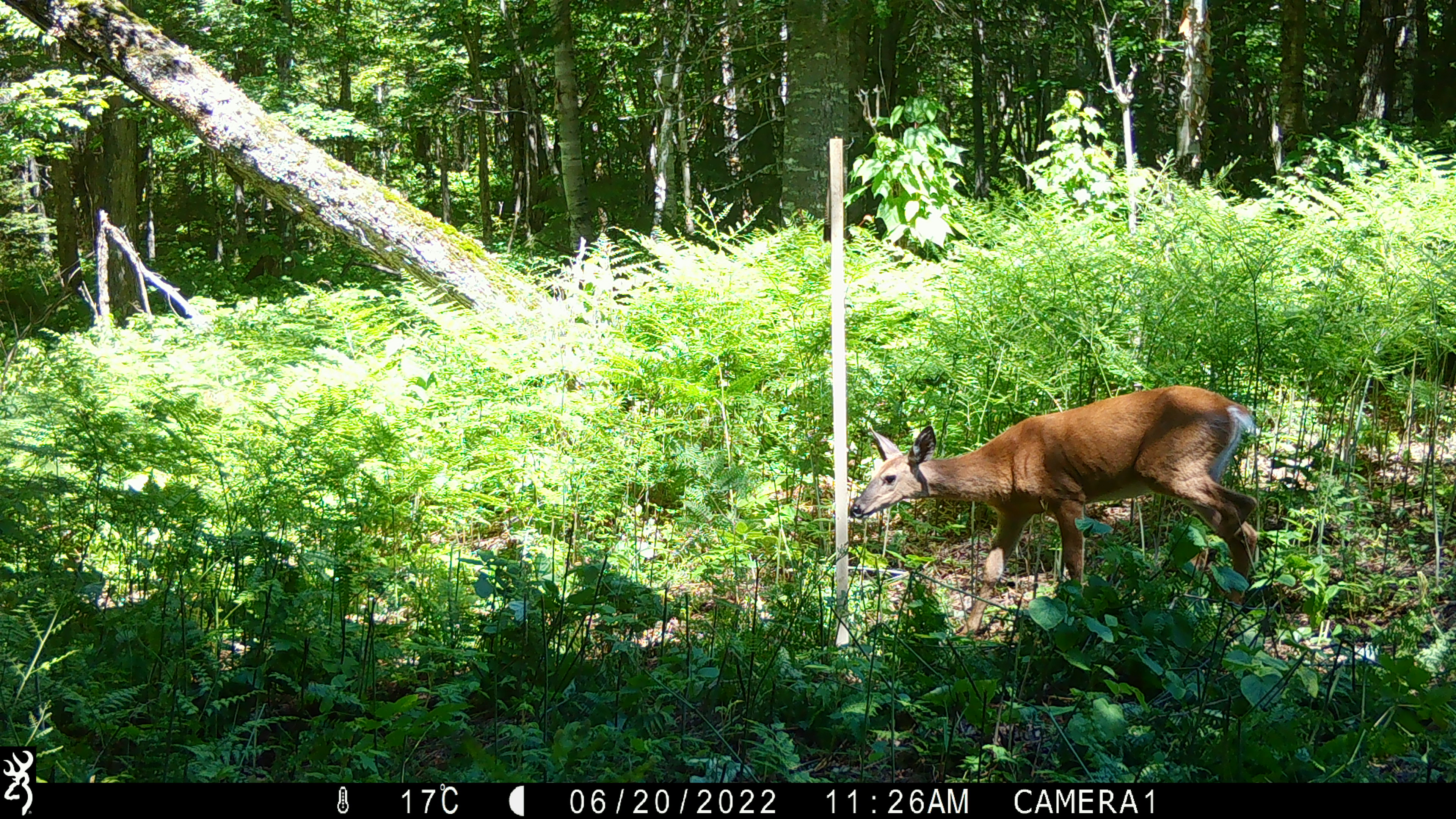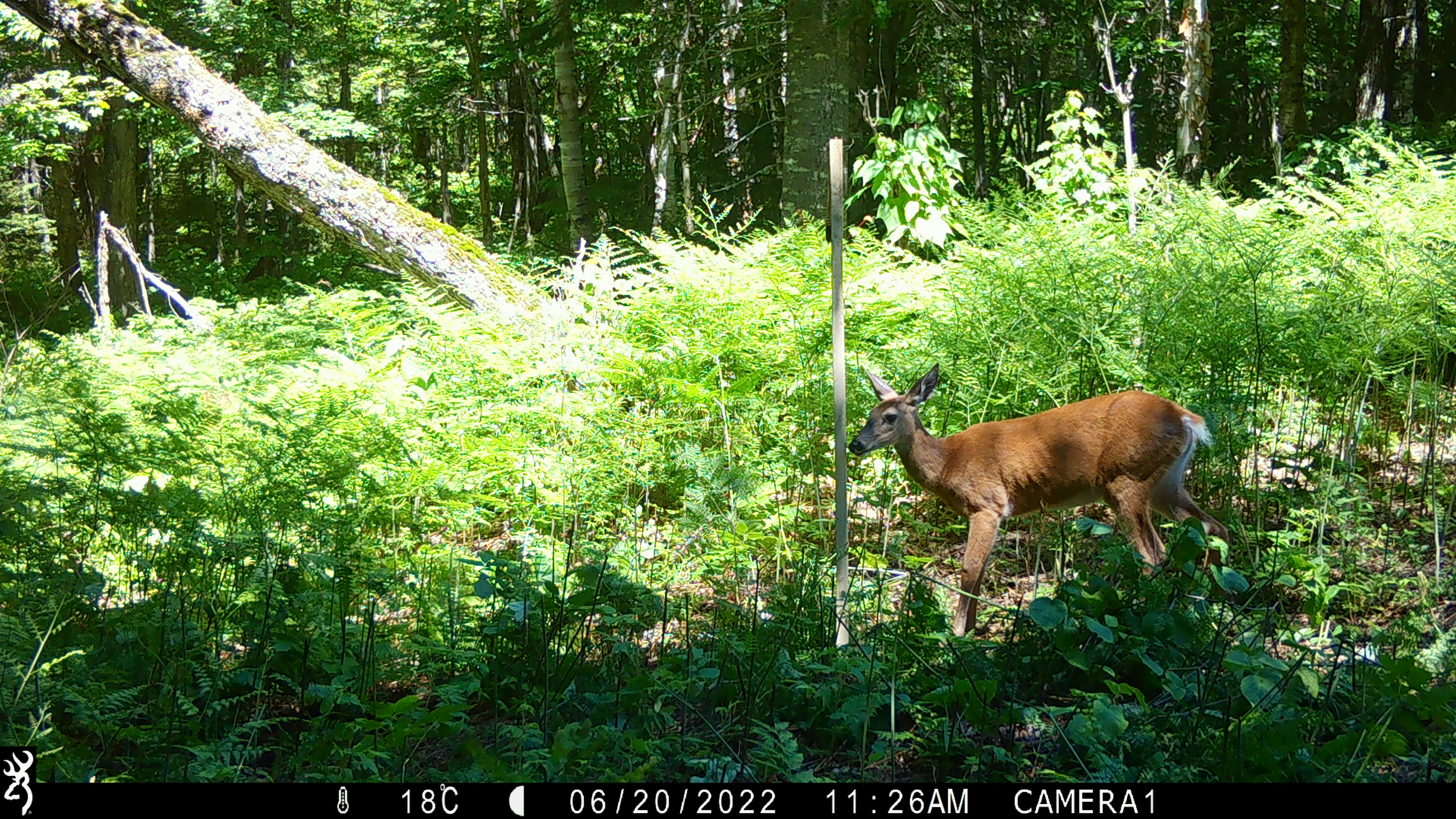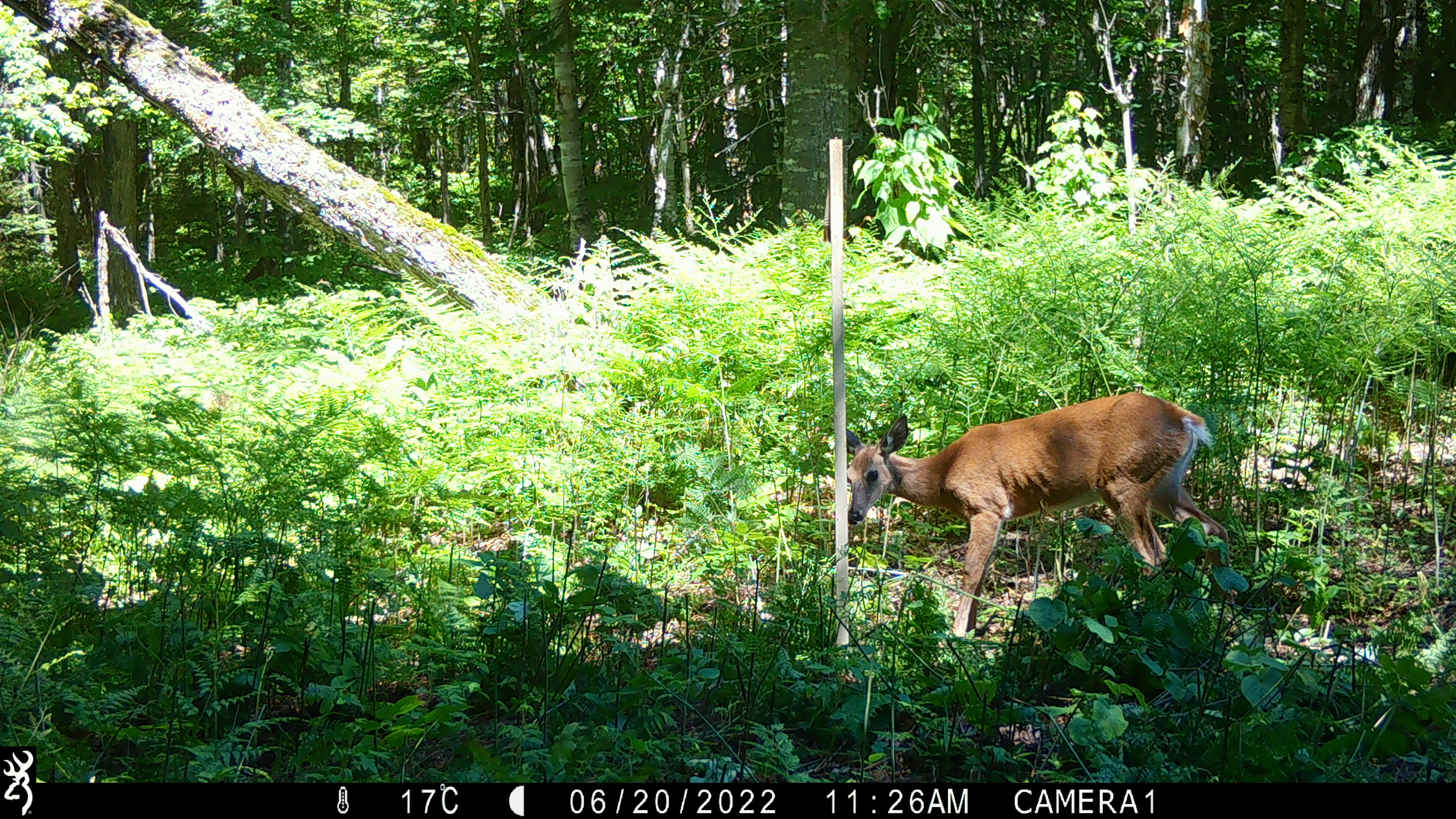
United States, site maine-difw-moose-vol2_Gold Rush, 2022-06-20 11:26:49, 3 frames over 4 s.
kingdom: Animalia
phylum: Chordata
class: Mammalia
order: Artiodactyla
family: Cervidae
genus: Odocoileus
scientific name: Odocoileus virginianus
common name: white-tailed deer